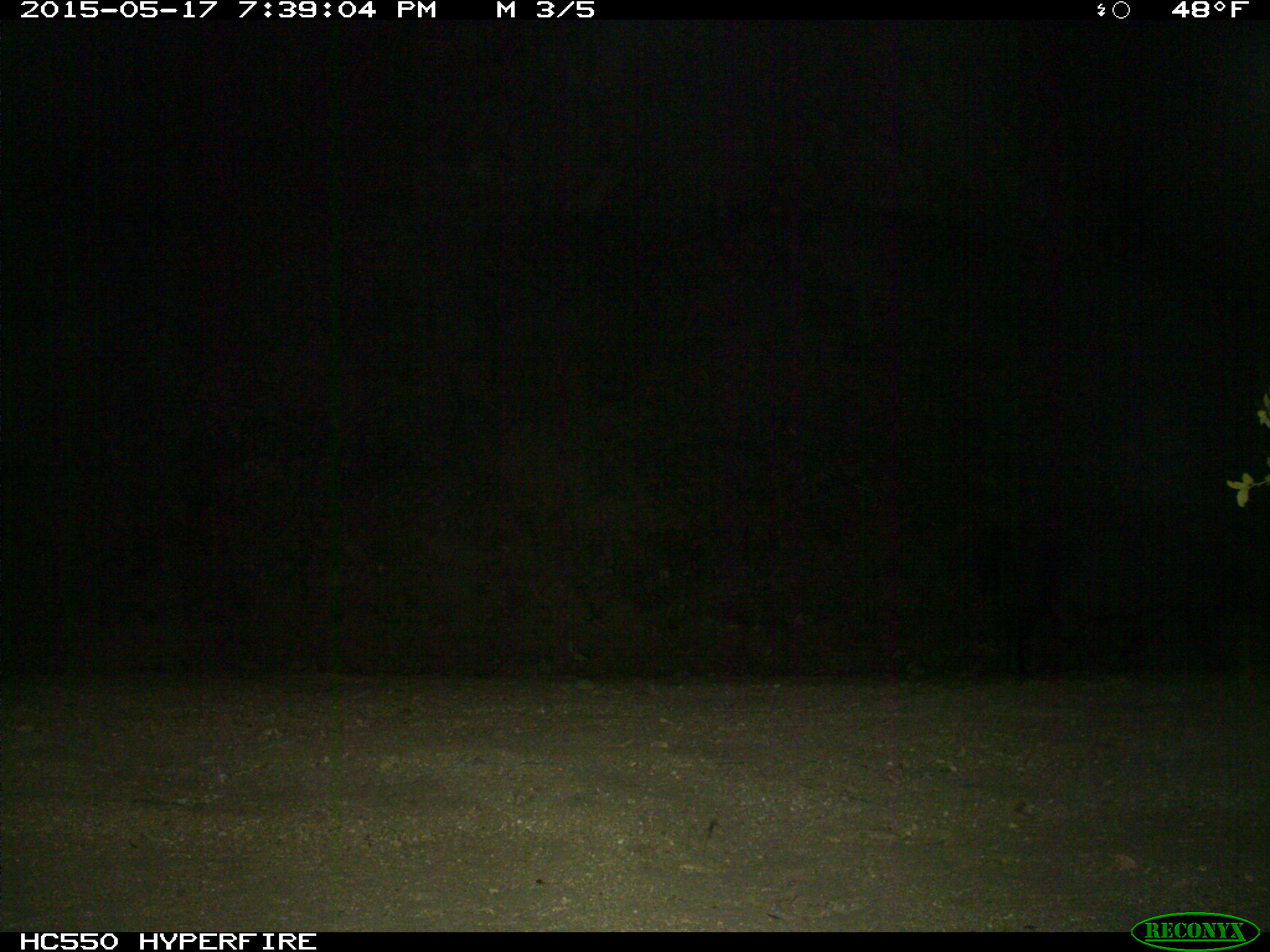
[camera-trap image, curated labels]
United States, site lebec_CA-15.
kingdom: Animalia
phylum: Chordata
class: Mammalia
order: Artiodactyla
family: Suidae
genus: Sus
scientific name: Sus scrofa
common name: wild boar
Sus scrofa (wild boar).